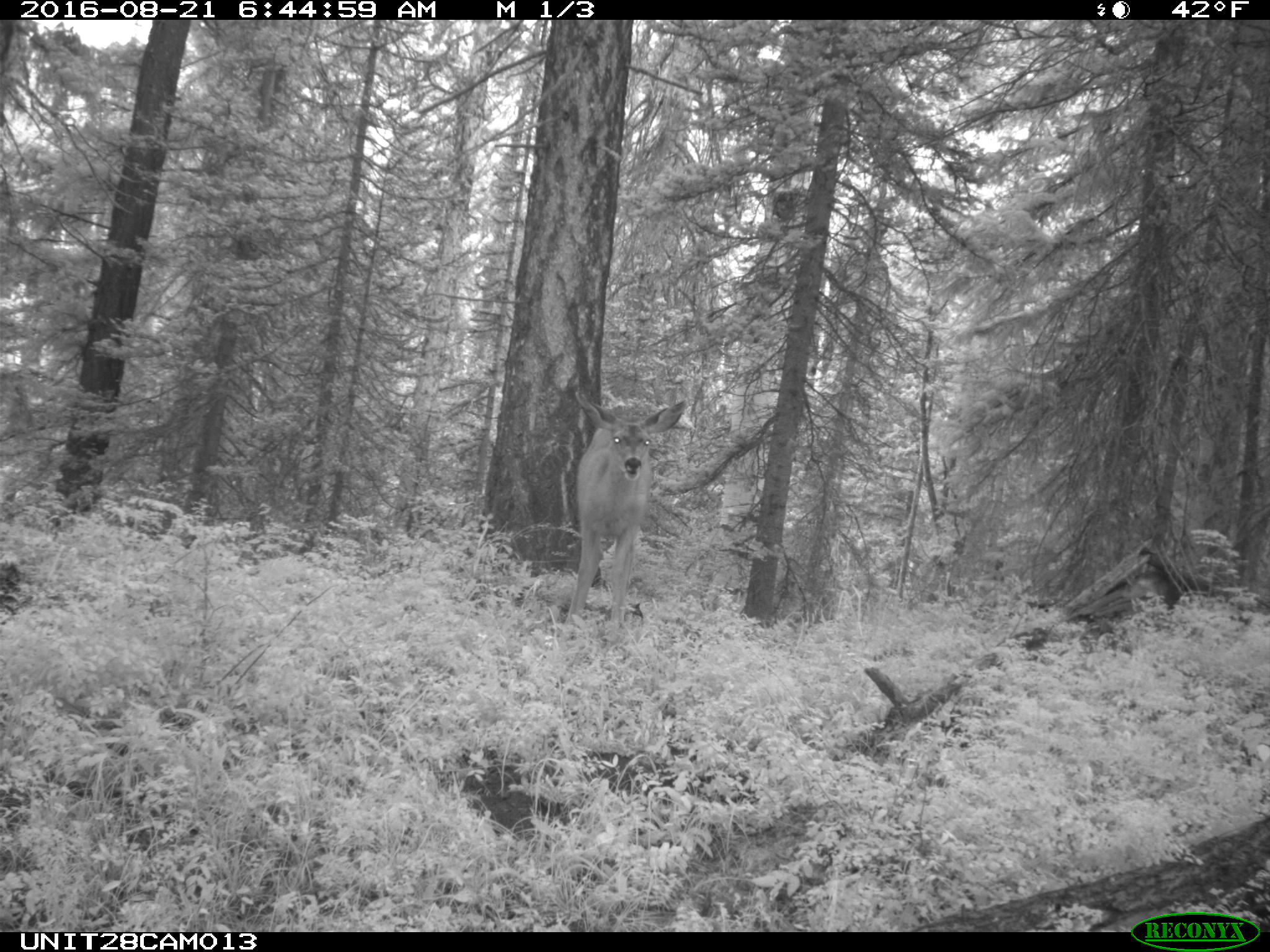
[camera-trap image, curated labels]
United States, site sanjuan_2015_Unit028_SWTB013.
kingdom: Animalia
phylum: Chordata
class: Mammalia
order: Artiodactyla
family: Cervidae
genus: Odocoileus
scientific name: Odocoileus hemionus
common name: mule deer